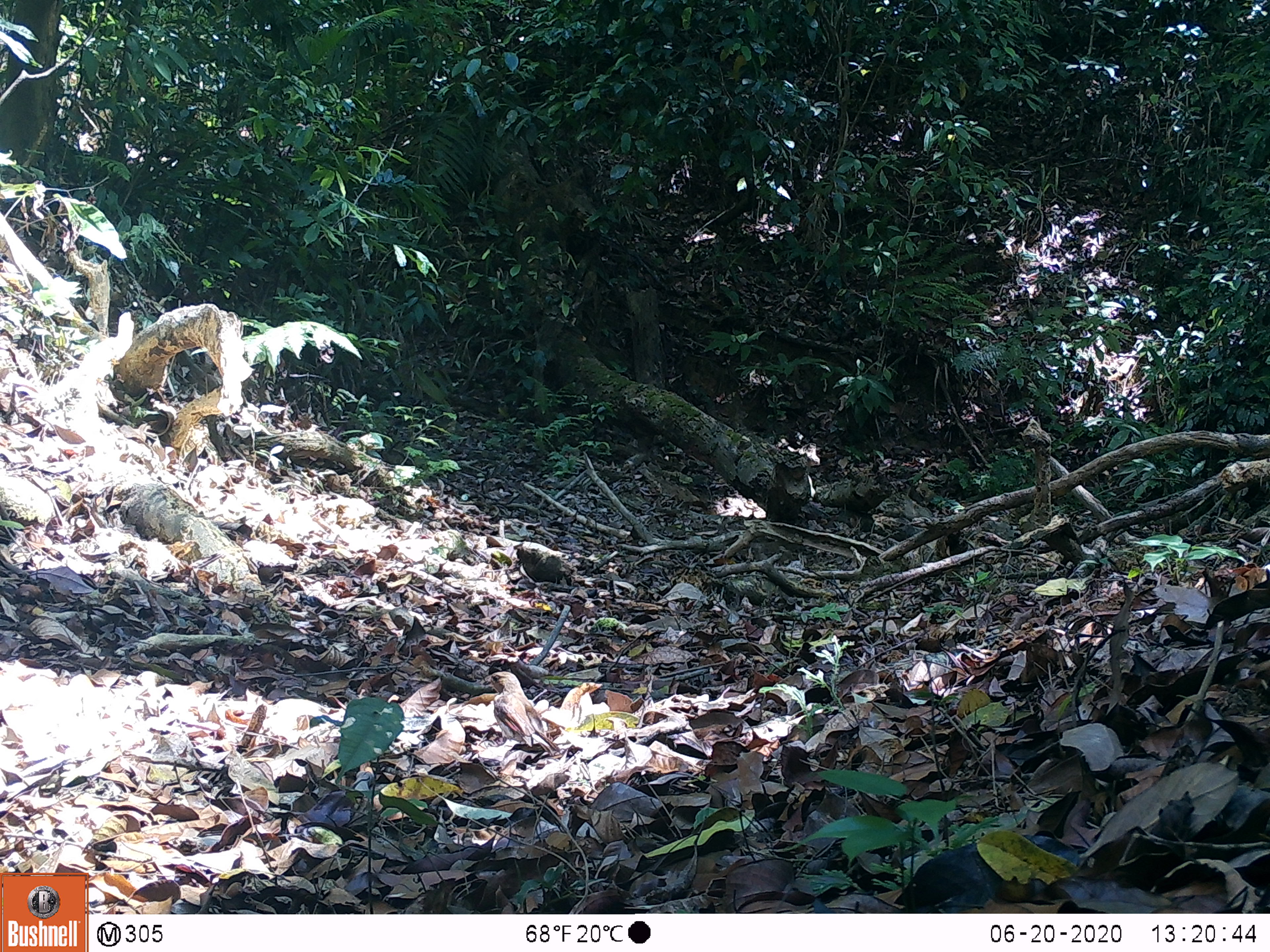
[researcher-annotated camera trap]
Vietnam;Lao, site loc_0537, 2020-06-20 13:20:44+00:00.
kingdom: Animalia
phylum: Chordata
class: Aves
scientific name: Aves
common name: bird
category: unidentified bird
Unidentified bird (bird) (Aves). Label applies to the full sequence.